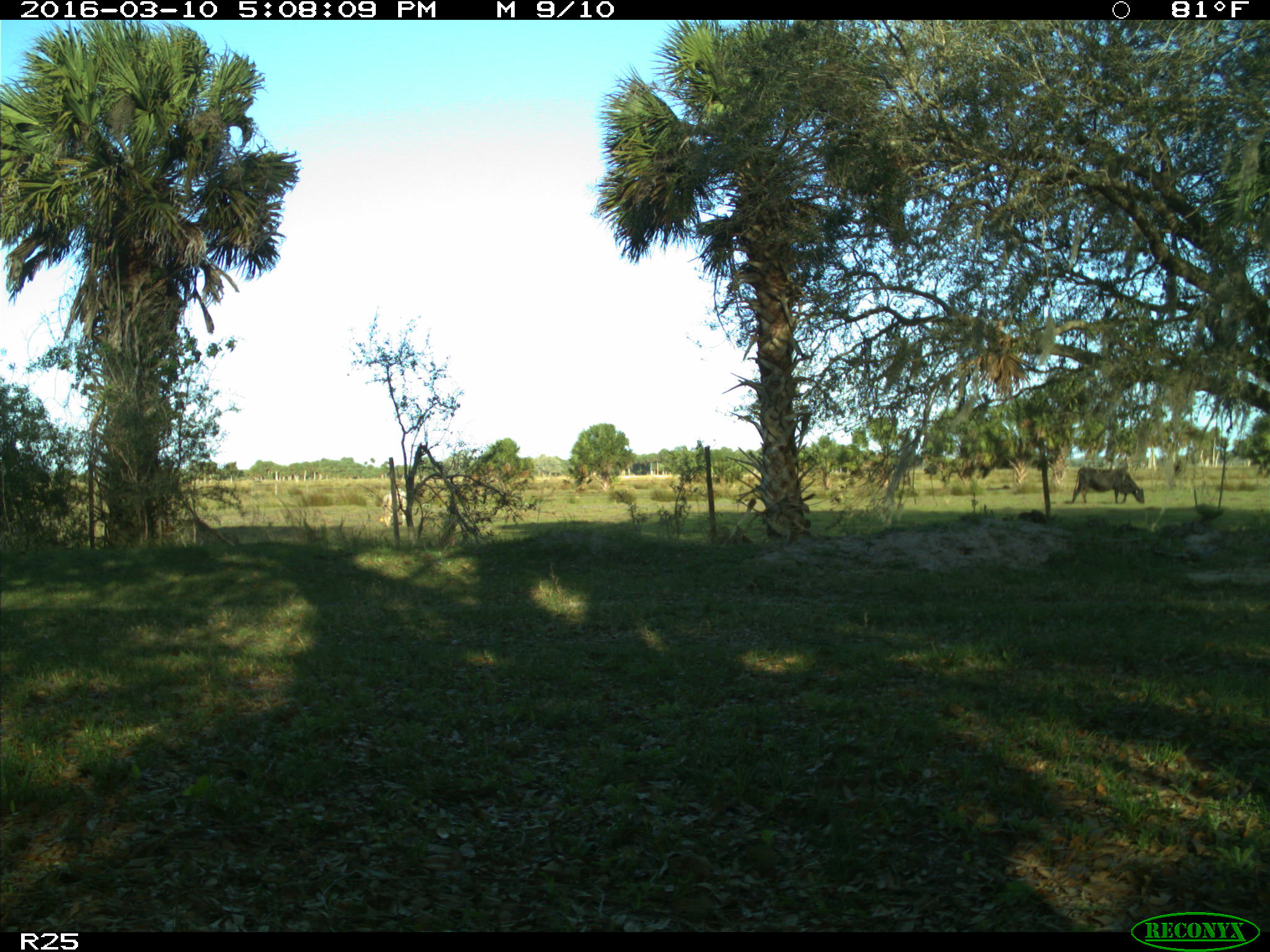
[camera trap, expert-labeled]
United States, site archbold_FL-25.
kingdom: Animalia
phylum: Chordata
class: Mammalia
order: Artiodactyla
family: Bovidae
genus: Bos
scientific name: Bos taurus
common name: domestic cow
Bos taurus (domestic cow).